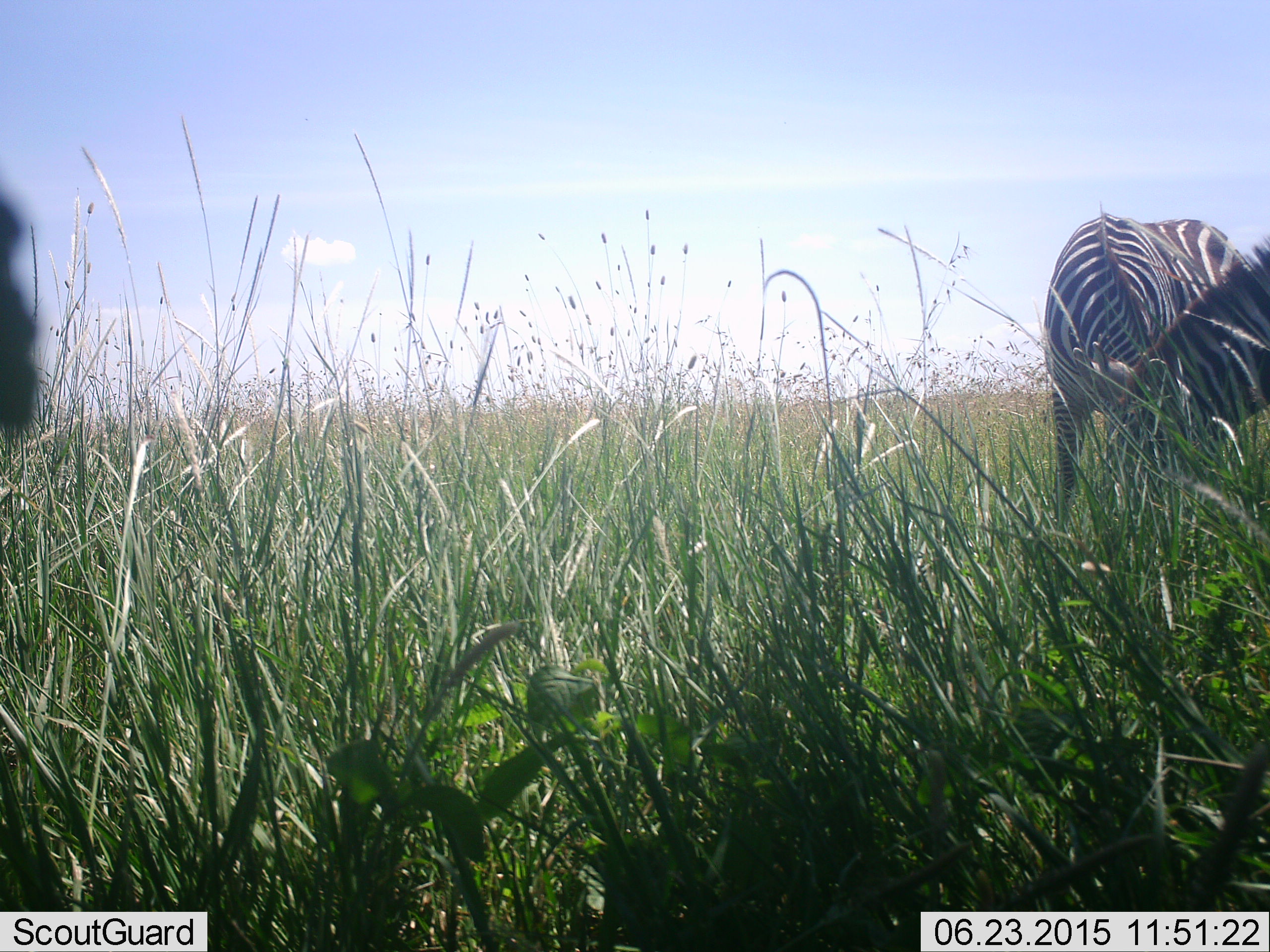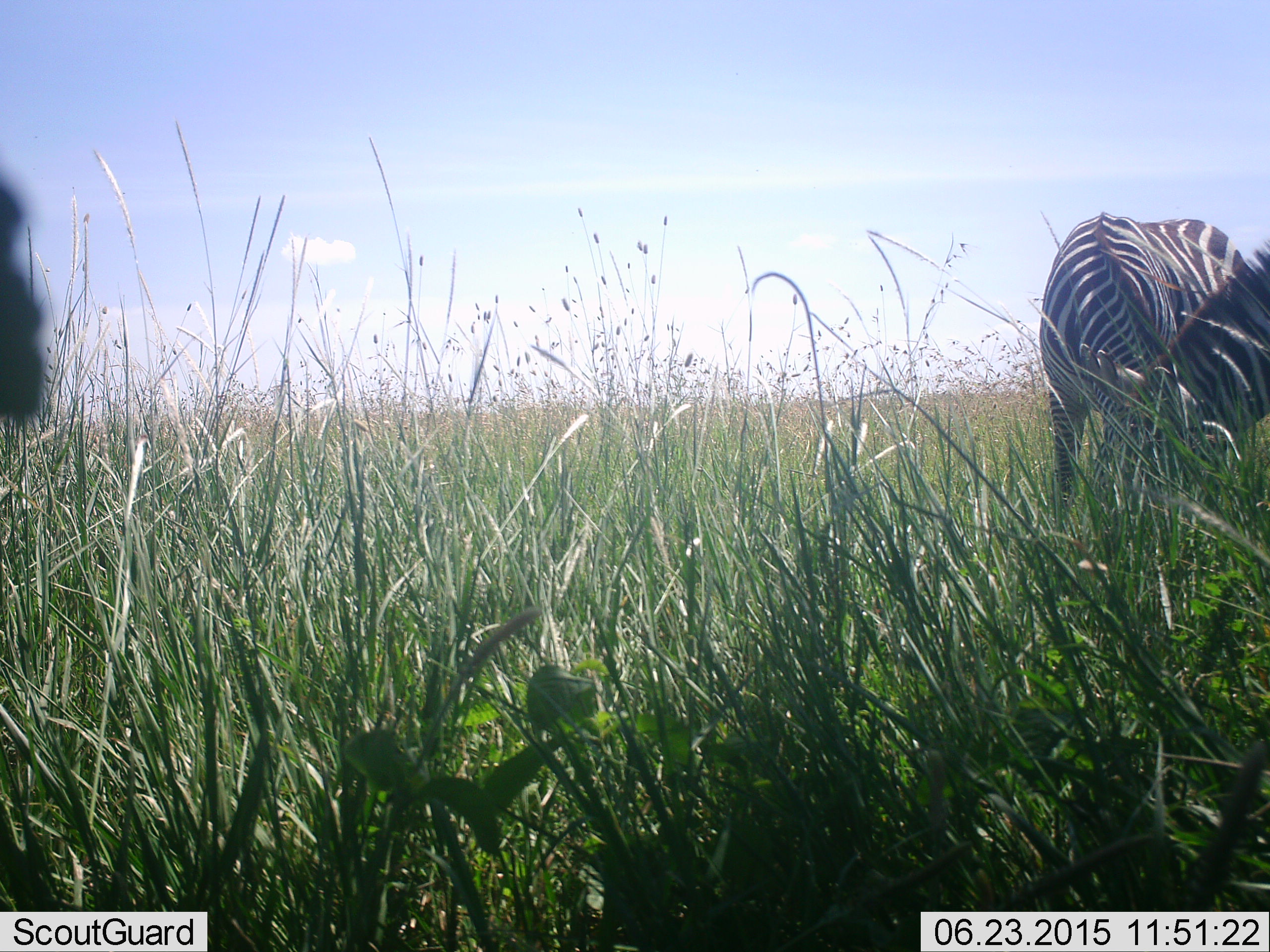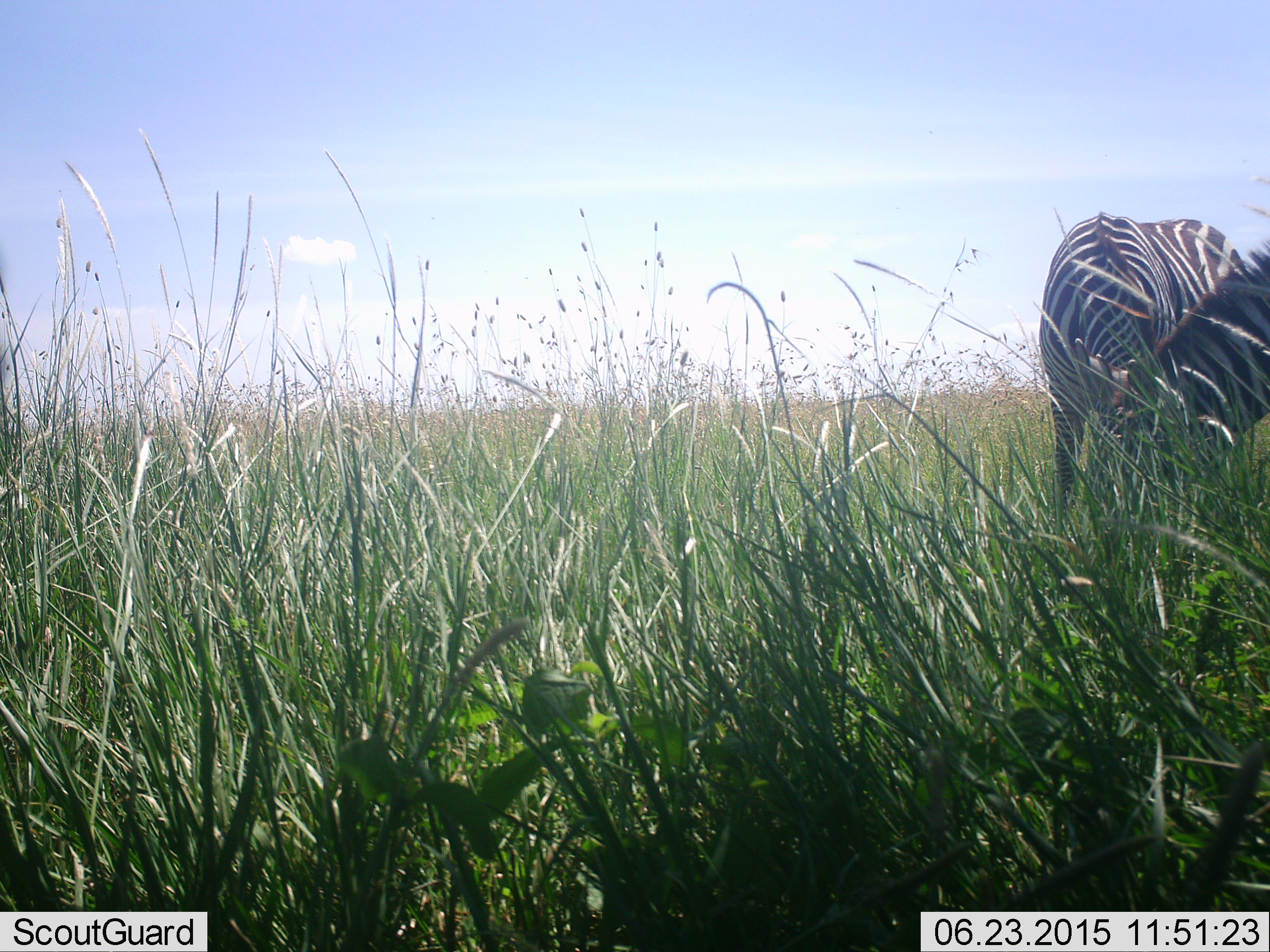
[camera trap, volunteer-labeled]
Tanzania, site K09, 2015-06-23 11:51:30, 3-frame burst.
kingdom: Animalia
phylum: Chordata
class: Mammalia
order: Perissodactyla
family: Equidae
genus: Equus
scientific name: Equus quagga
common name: plains zebra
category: zebra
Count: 2.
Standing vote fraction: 30%.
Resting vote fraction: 0%.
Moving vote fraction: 10%.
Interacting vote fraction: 10%.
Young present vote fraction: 0%.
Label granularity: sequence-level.